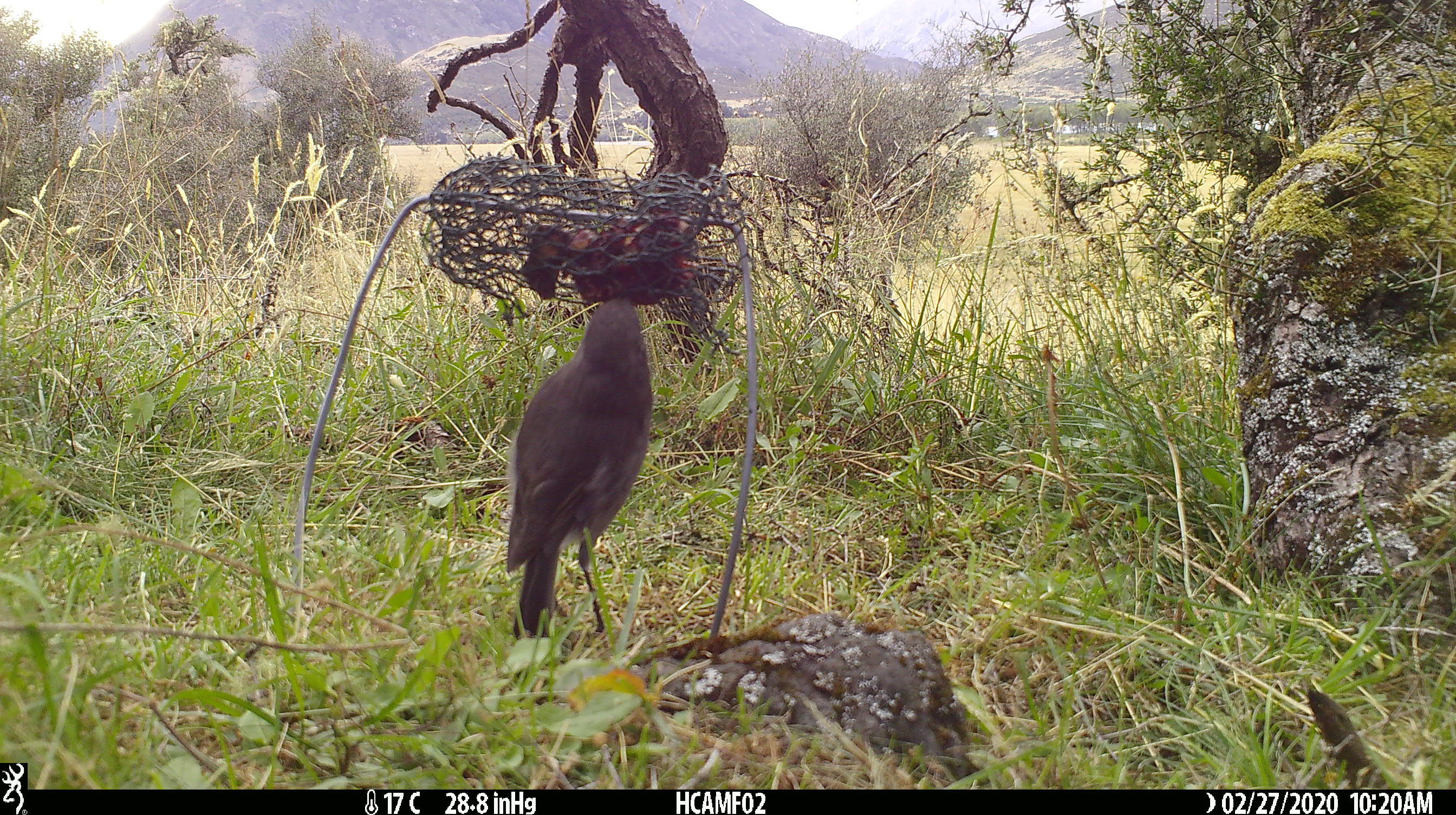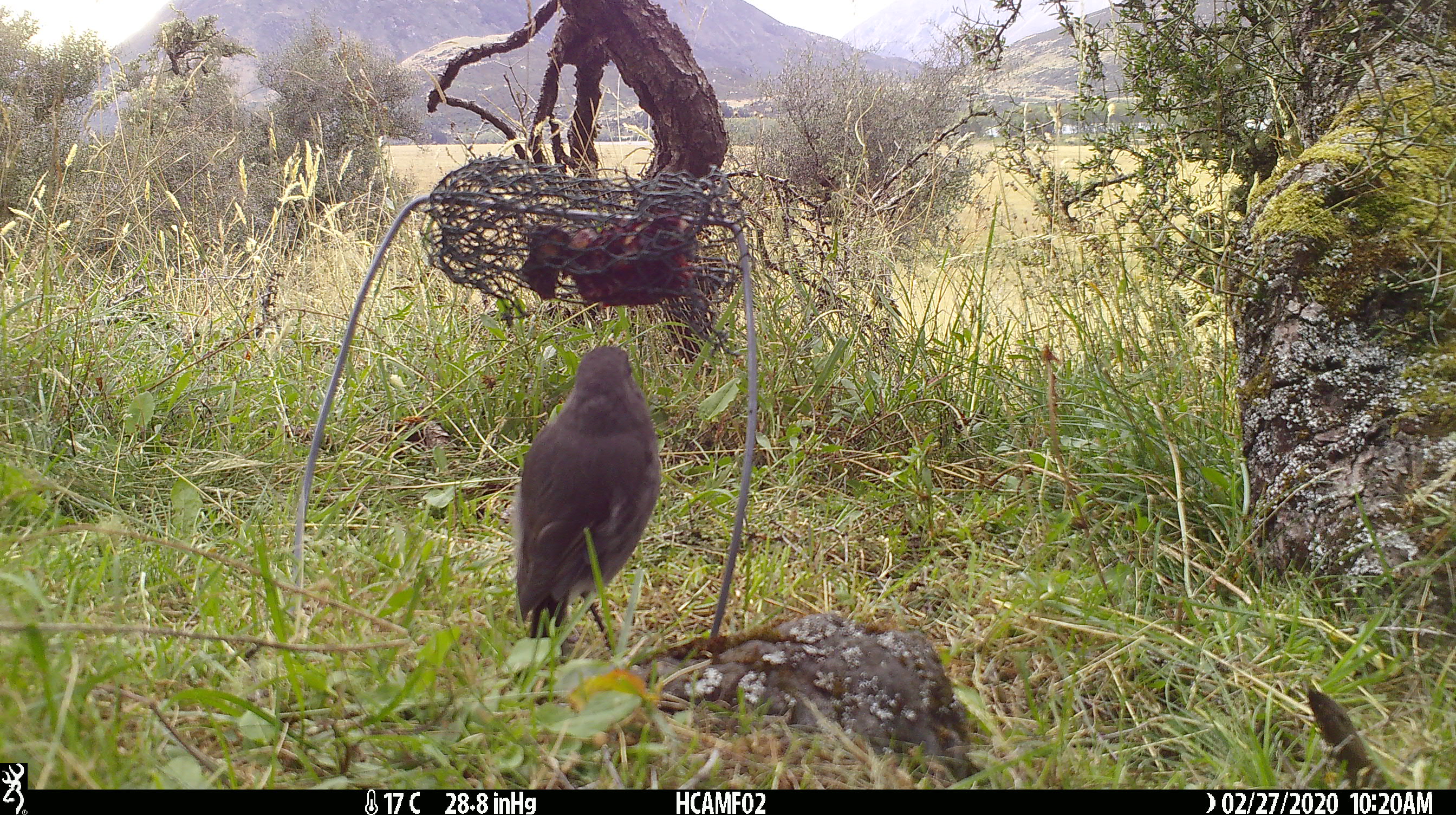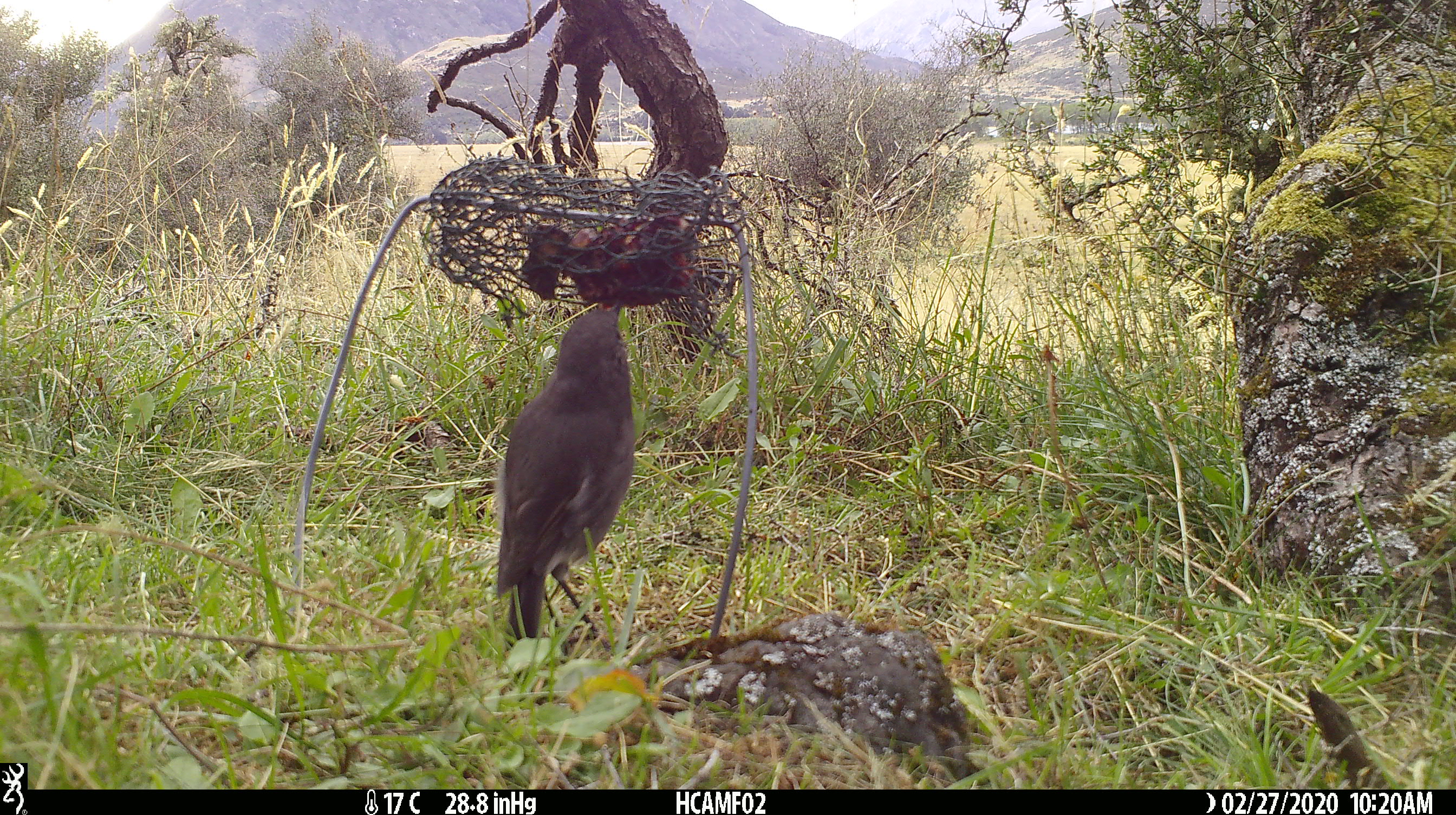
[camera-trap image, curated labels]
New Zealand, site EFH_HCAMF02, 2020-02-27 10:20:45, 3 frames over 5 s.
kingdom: Animalia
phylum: Chordata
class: Aves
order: Passeriformes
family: Petroicidae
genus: Petroica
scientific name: Petroica australis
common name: new zealand robin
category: robin